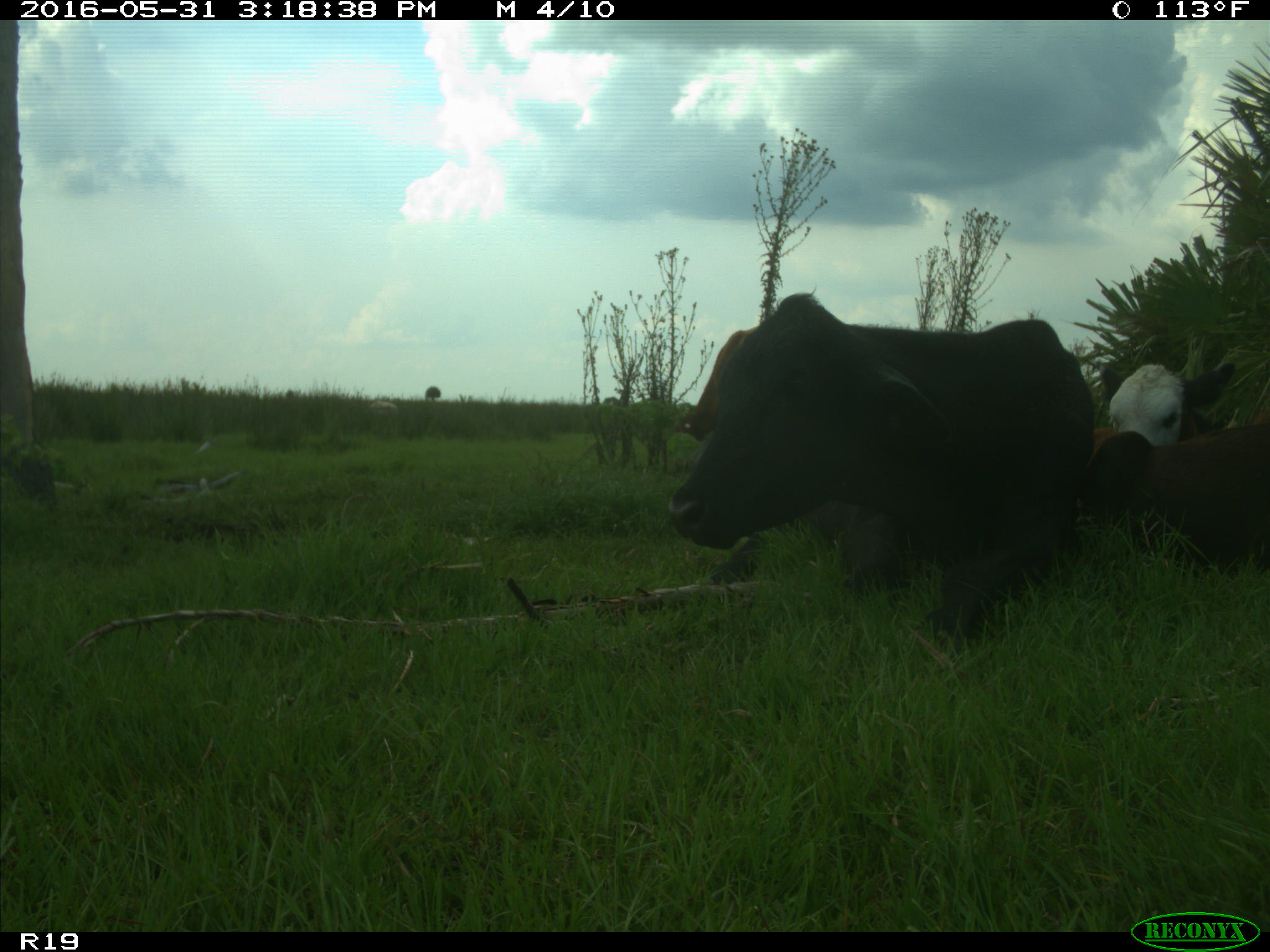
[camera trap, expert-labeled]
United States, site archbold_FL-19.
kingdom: Animalia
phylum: Chordata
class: Mammalia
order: Artiodactyla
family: Bovidae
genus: Bos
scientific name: Bos taurus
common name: domestic cow